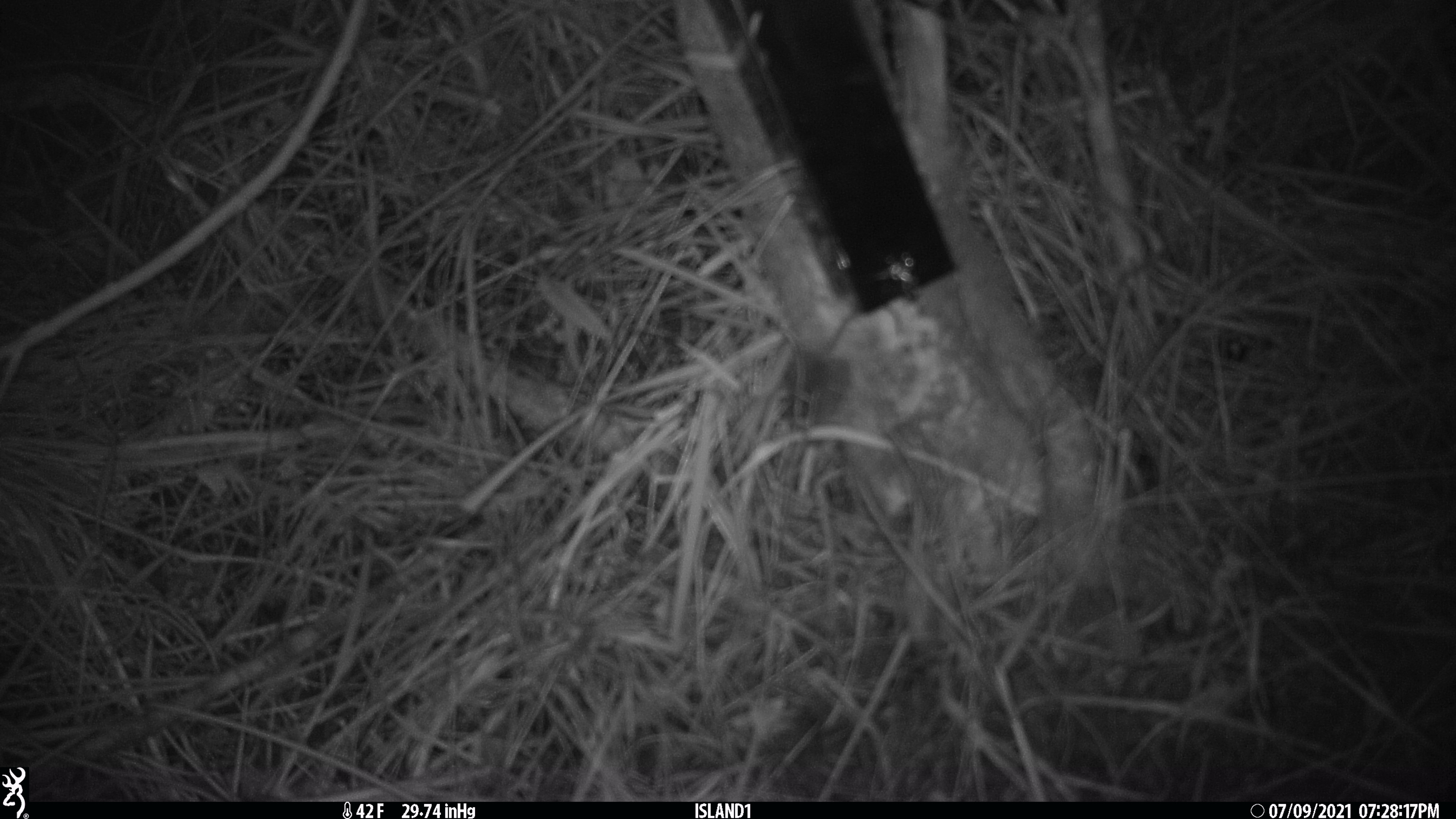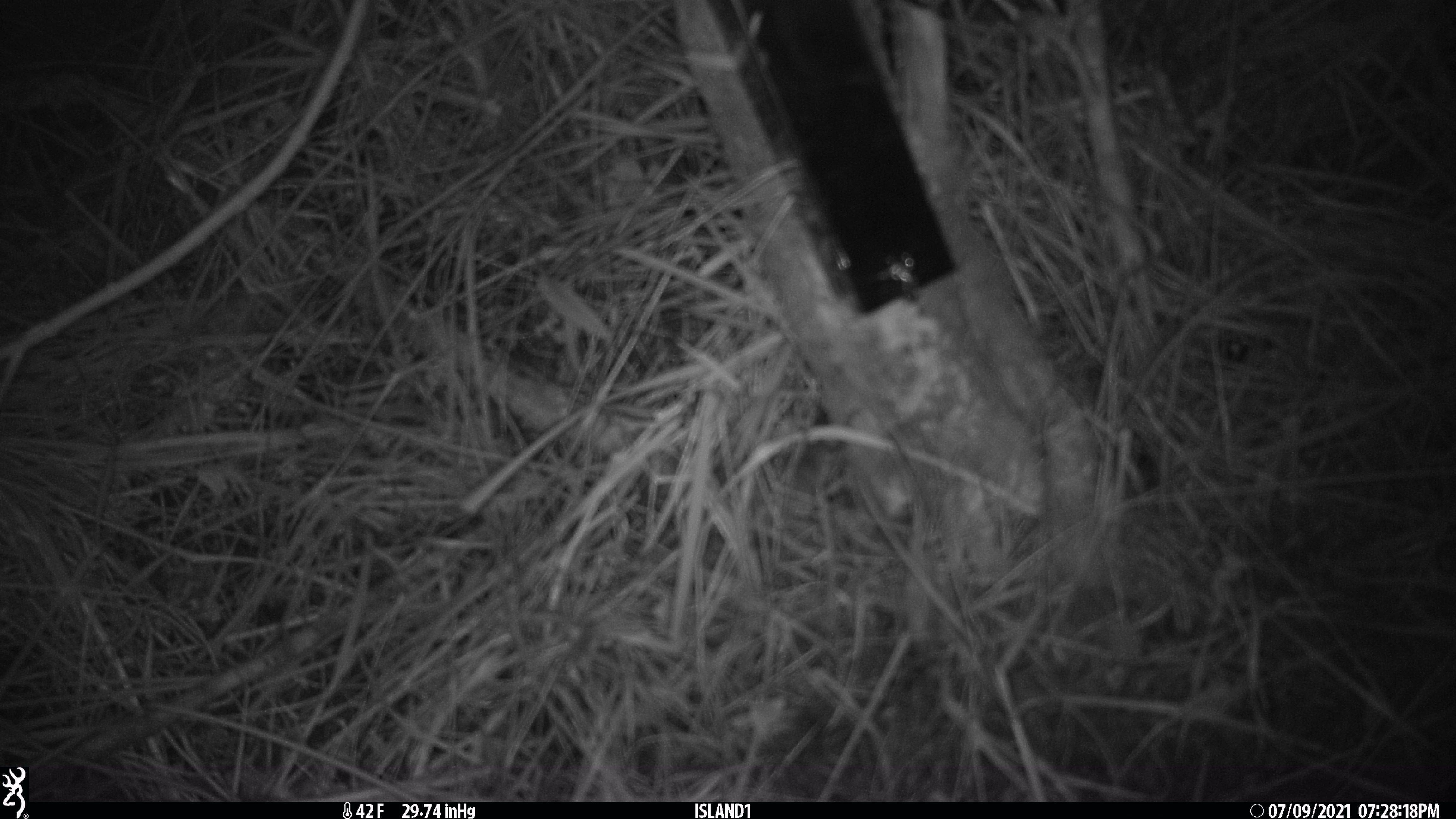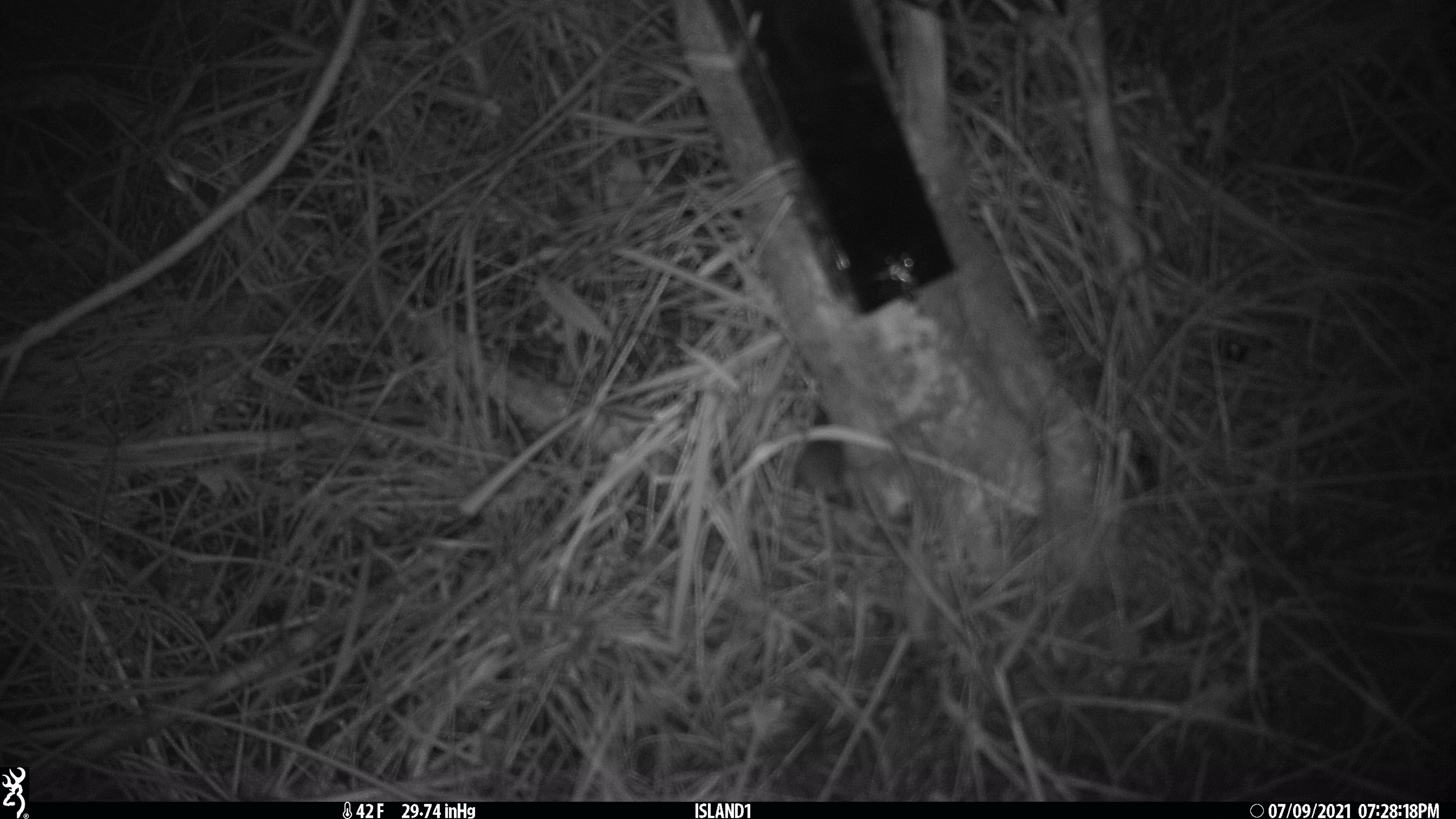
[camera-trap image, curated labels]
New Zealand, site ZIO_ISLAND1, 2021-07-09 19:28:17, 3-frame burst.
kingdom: Animalia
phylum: Chordata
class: Mammalia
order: Rodentia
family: Muridae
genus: Mus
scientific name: Mus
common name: mouse